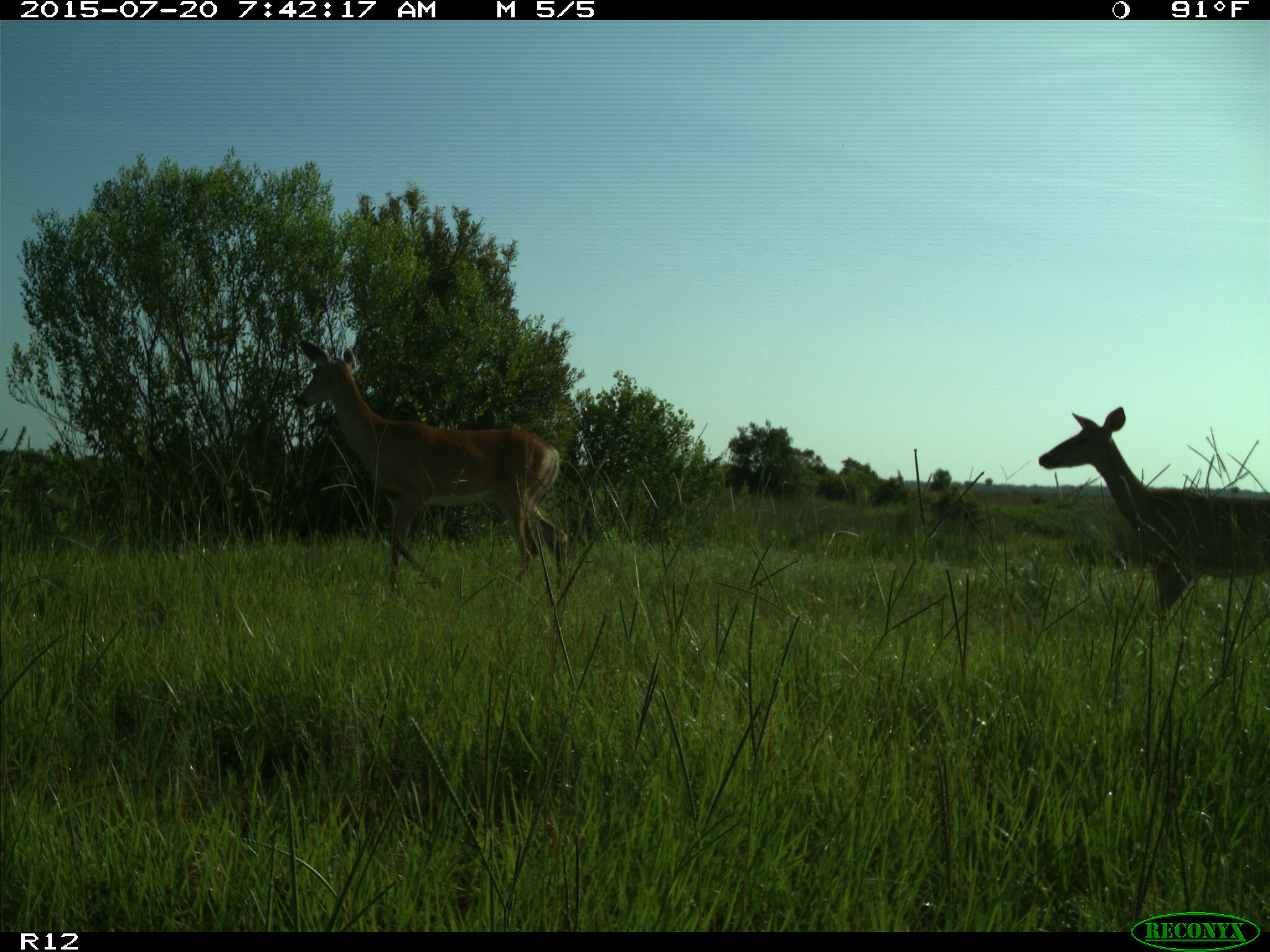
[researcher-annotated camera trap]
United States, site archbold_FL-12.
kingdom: Animalia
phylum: Chordata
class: Mammalia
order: Artiodactyla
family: Cervidae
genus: Odocoileus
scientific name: Odocoileus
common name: deer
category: unidentified deer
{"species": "unidentified deer (deer) (Odocoileus)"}